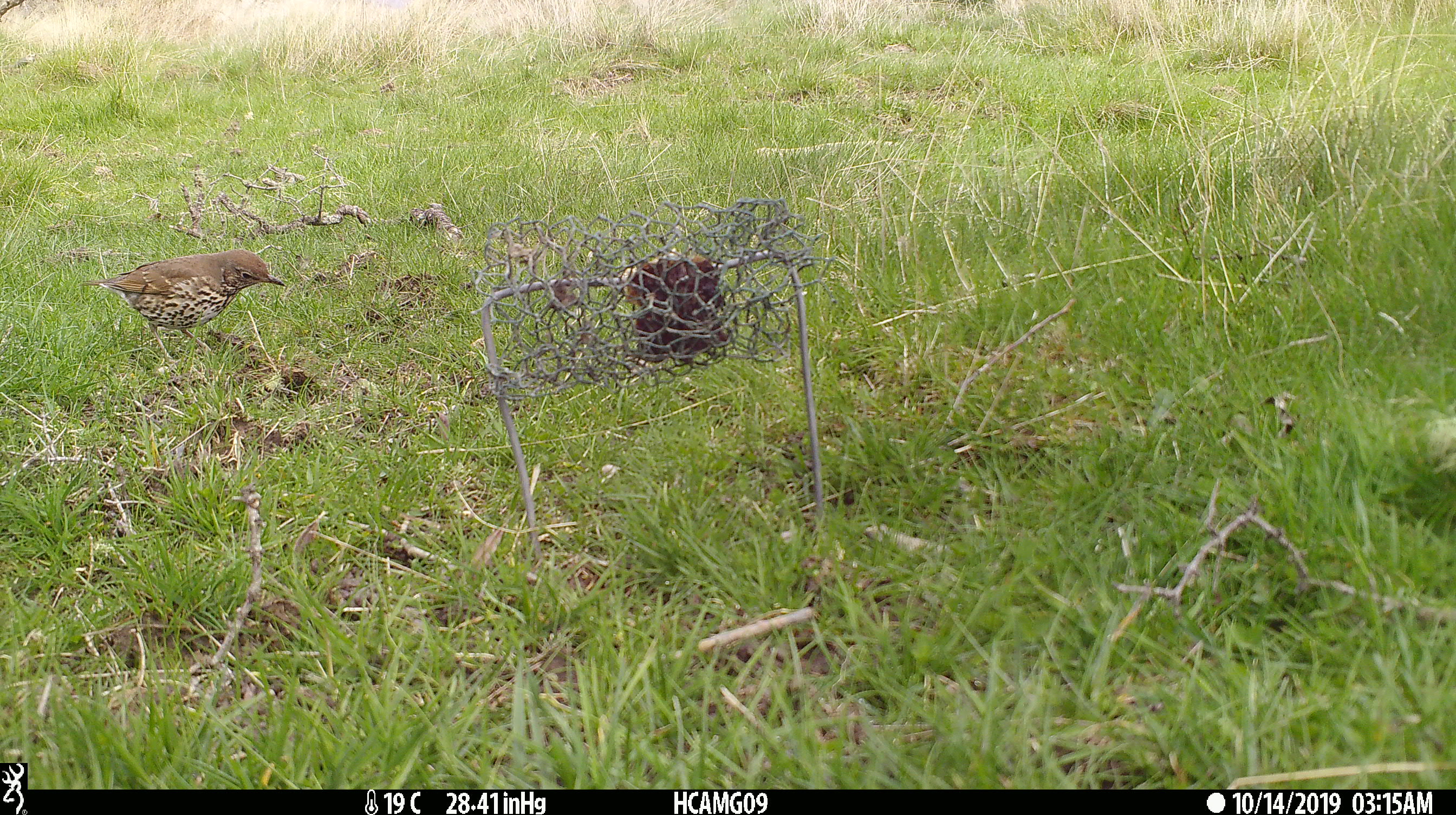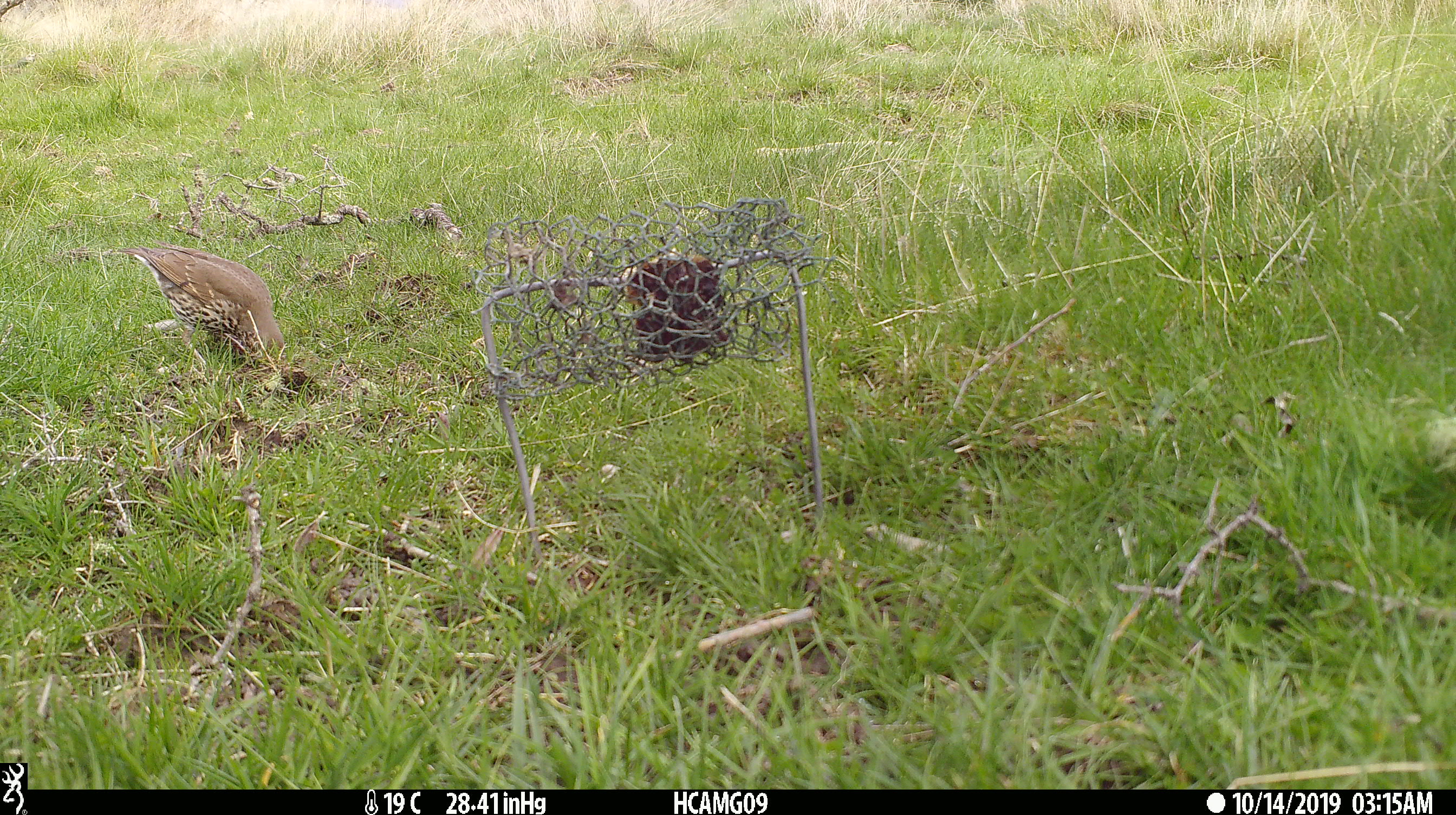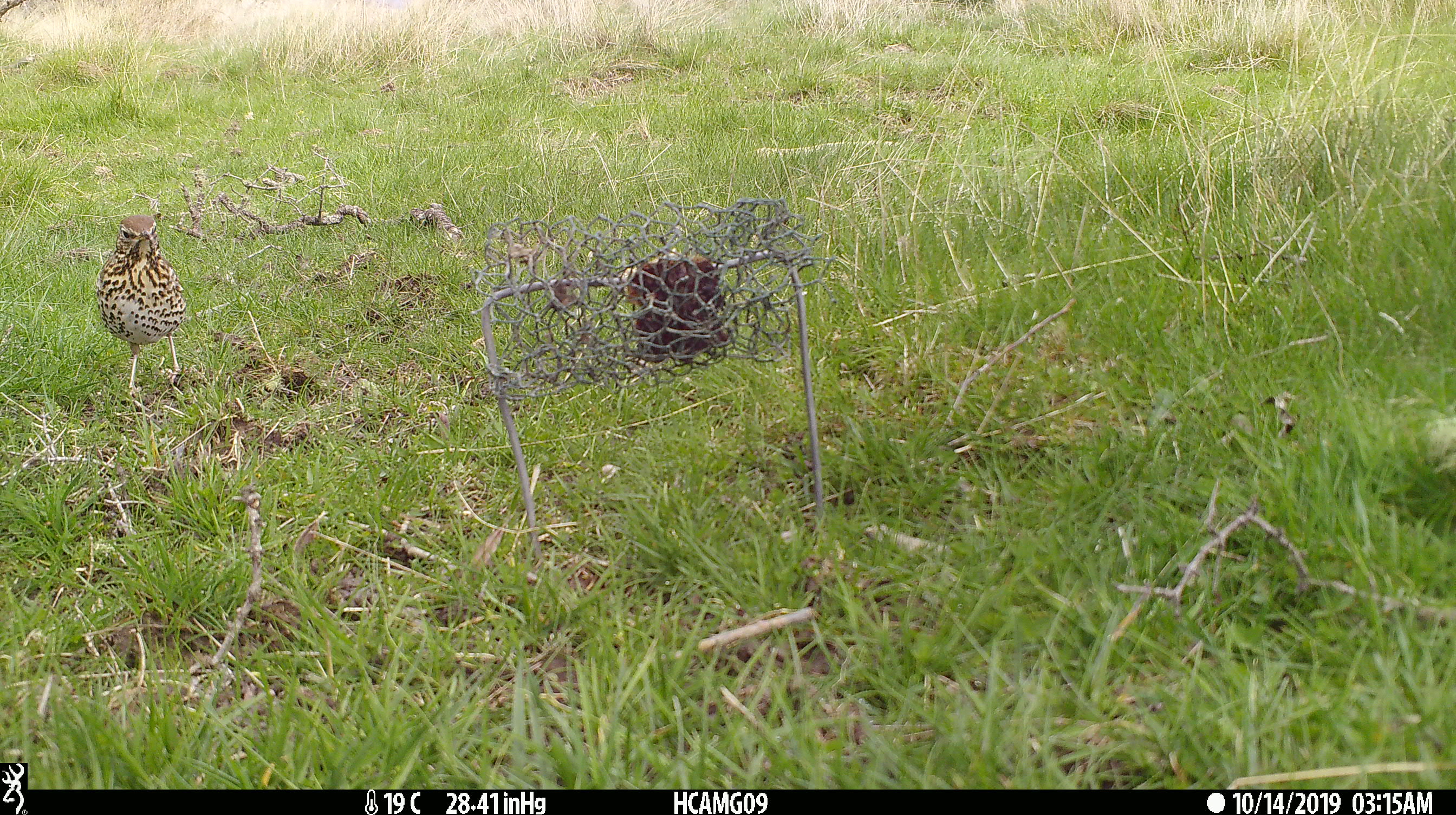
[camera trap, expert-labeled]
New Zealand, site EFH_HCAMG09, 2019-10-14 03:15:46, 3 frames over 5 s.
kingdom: Animalia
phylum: Chordata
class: Aves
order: Passeriformes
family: Turdidae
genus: Turdus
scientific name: Turdus philomelos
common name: song thrush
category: thrush